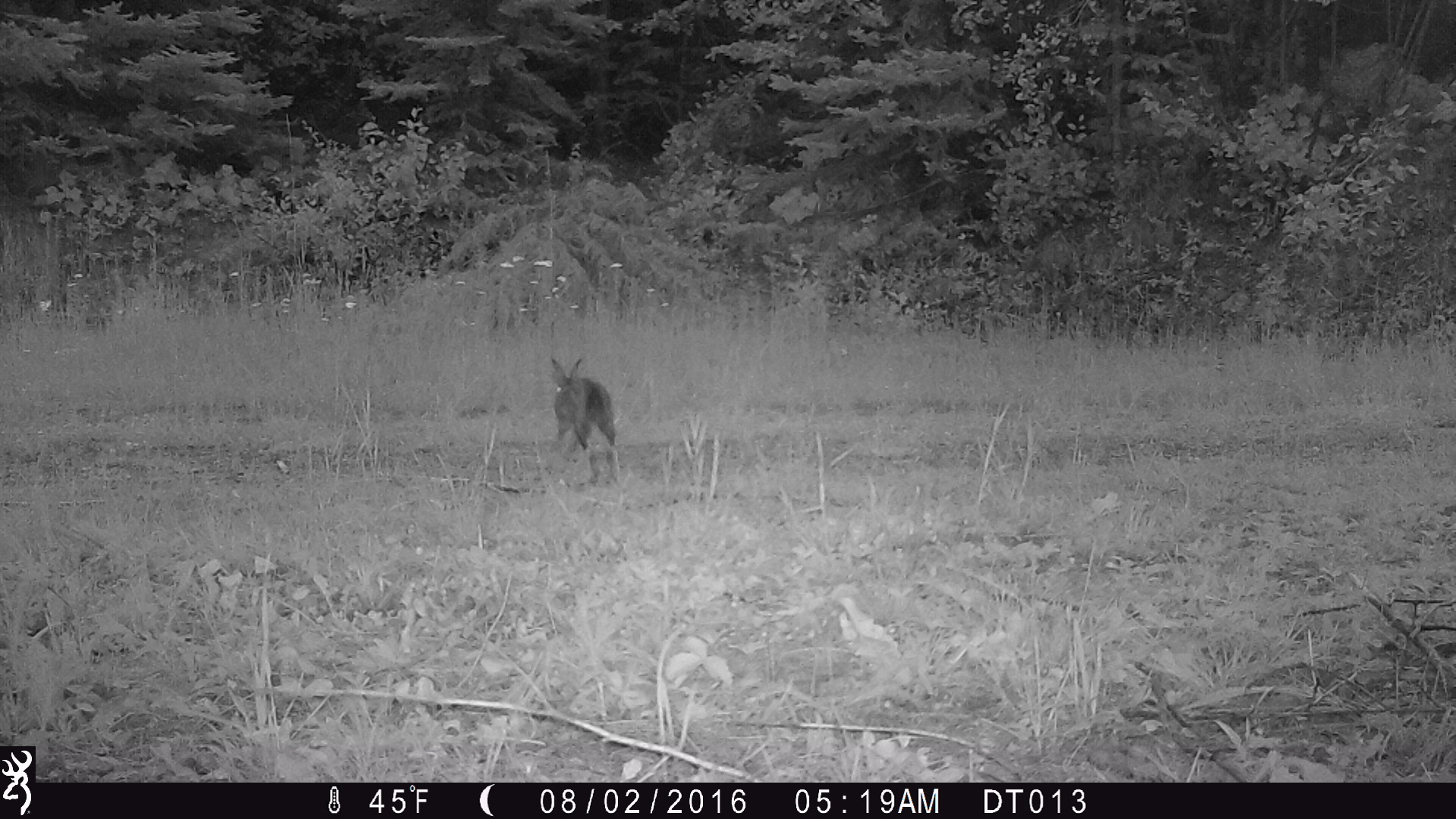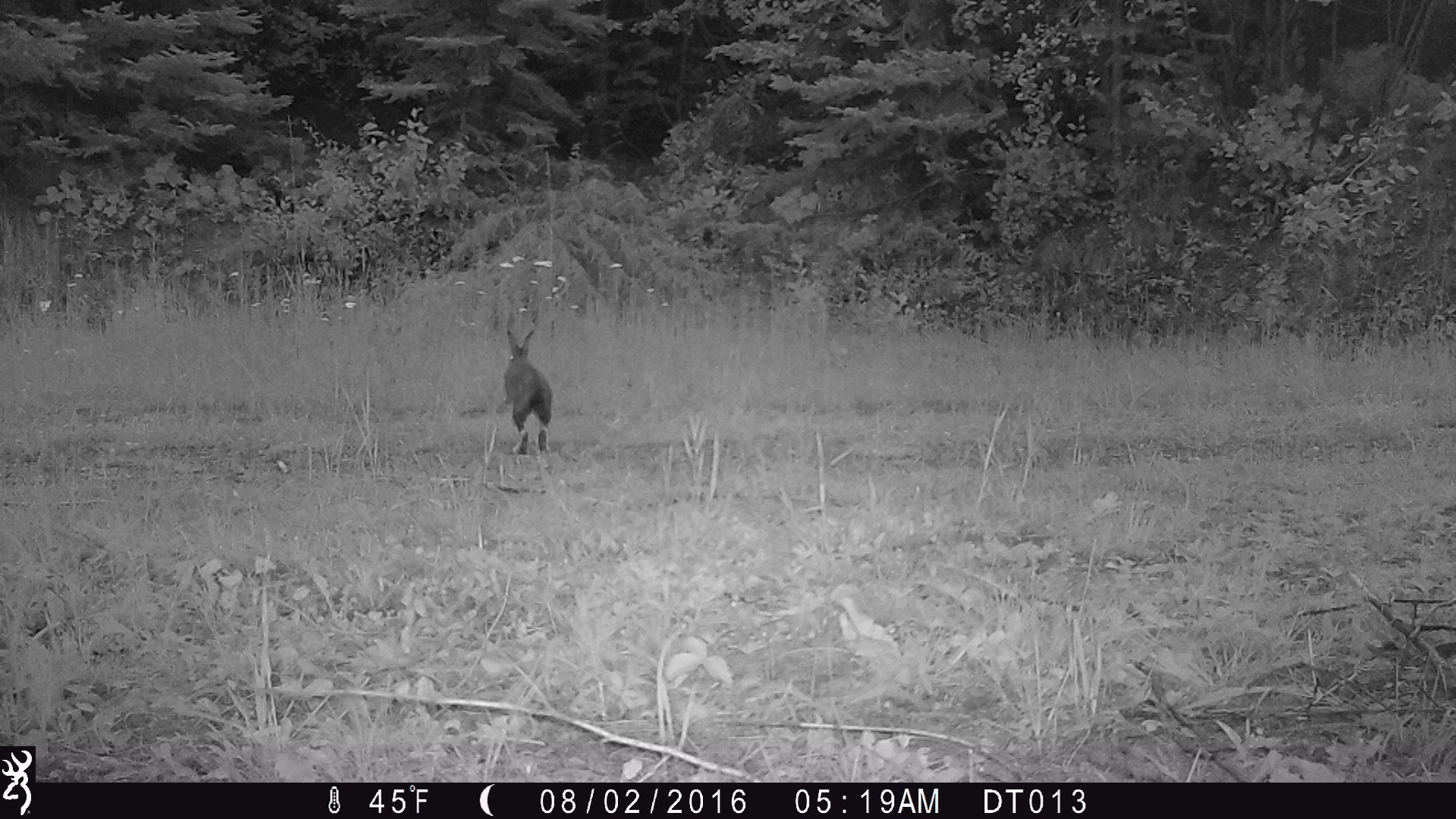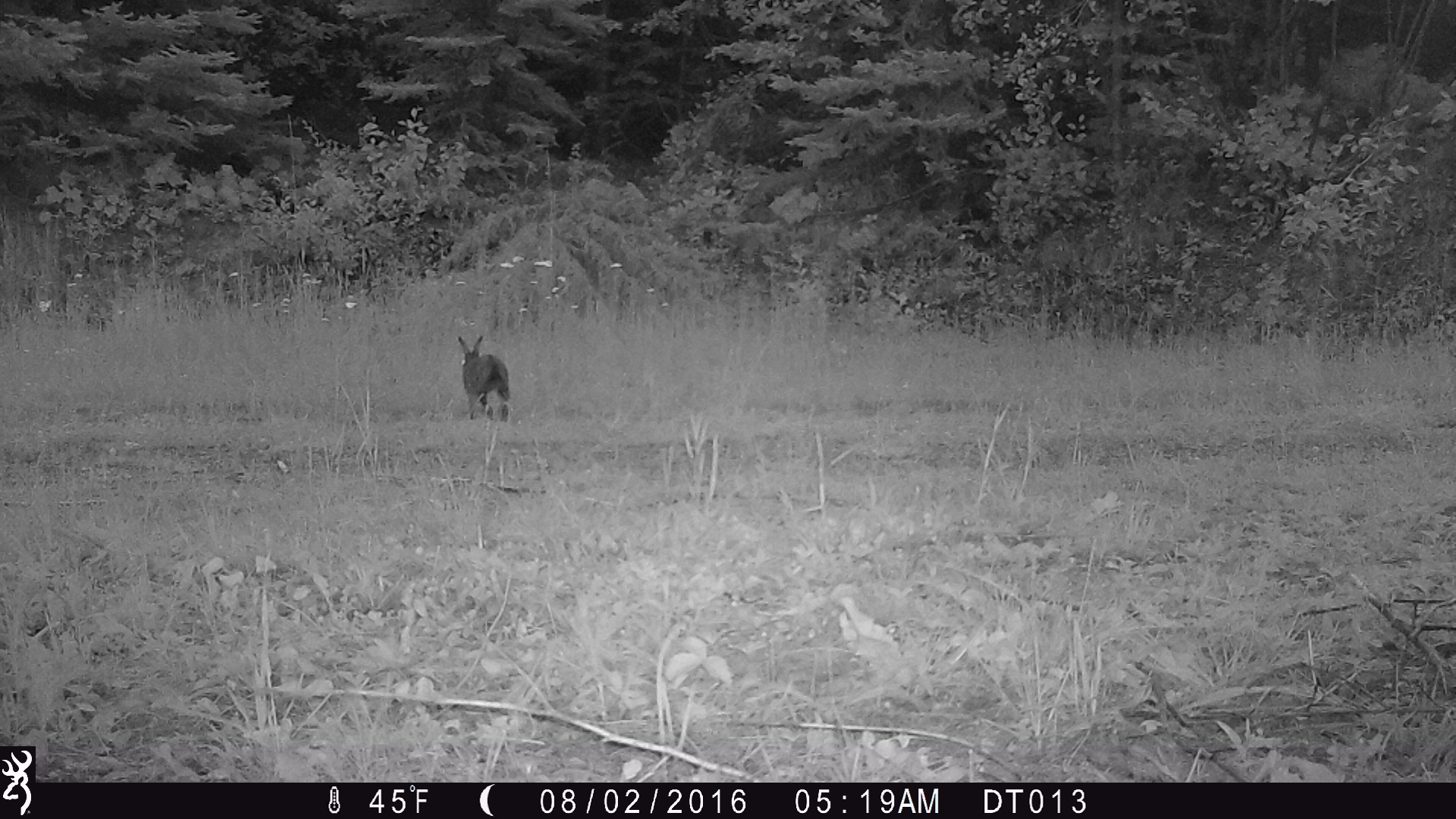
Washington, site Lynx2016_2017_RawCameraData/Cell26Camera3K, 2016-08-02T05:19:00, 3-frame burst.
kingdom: Animalia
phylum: Chordata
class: Mammalia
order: Lagomorpha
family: Leporidae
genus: Lepus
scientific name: Lepus americanus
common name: snowshoe hare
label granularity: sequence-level